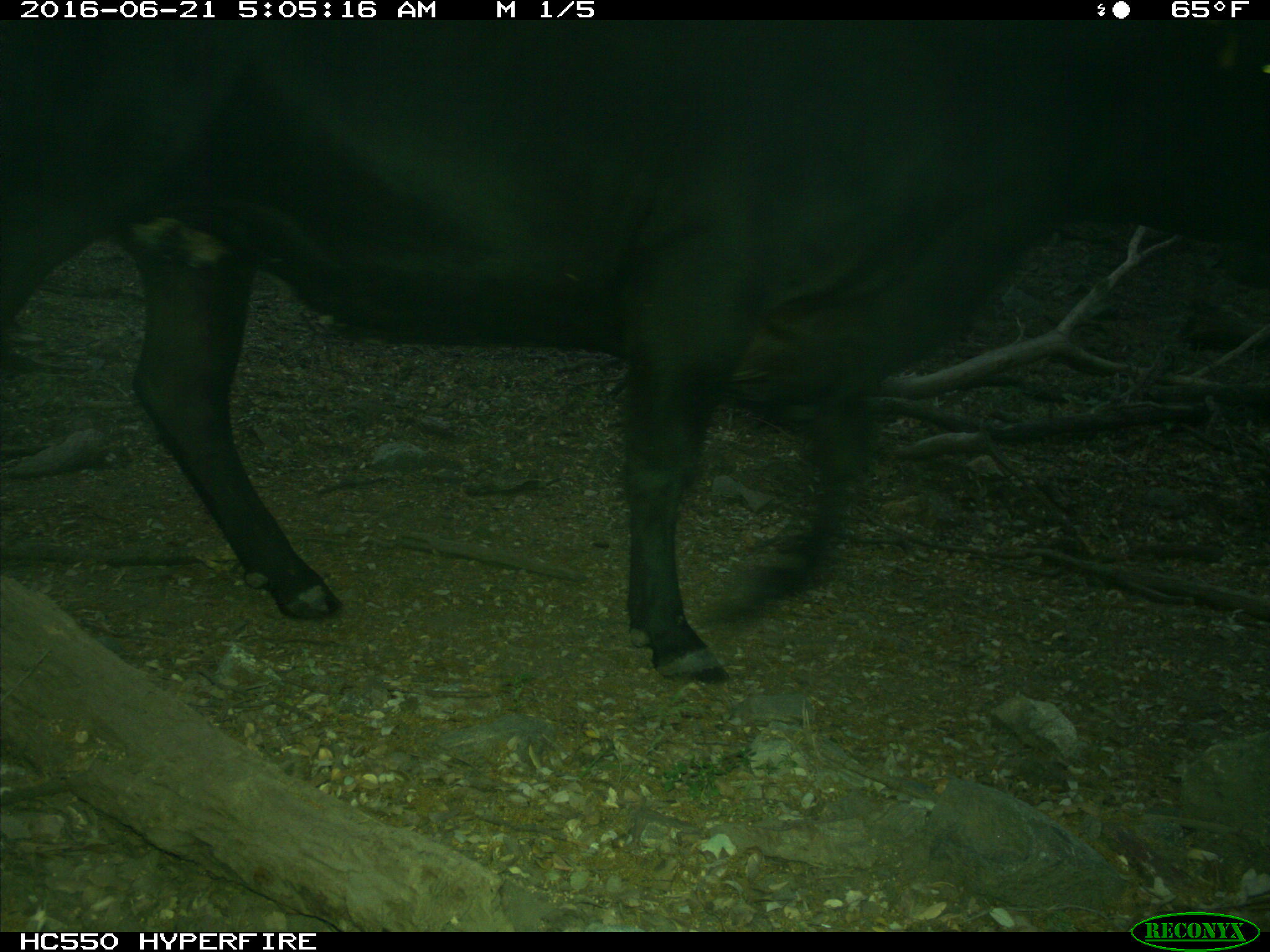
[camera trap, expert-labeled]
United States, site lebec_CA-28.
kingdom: Animalia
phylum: Chordata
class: Mammalia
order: Artiodactyla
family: Bovidae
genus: Bos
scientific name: Bos taurus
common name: domestic cow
Bos taurus (domestic cow).